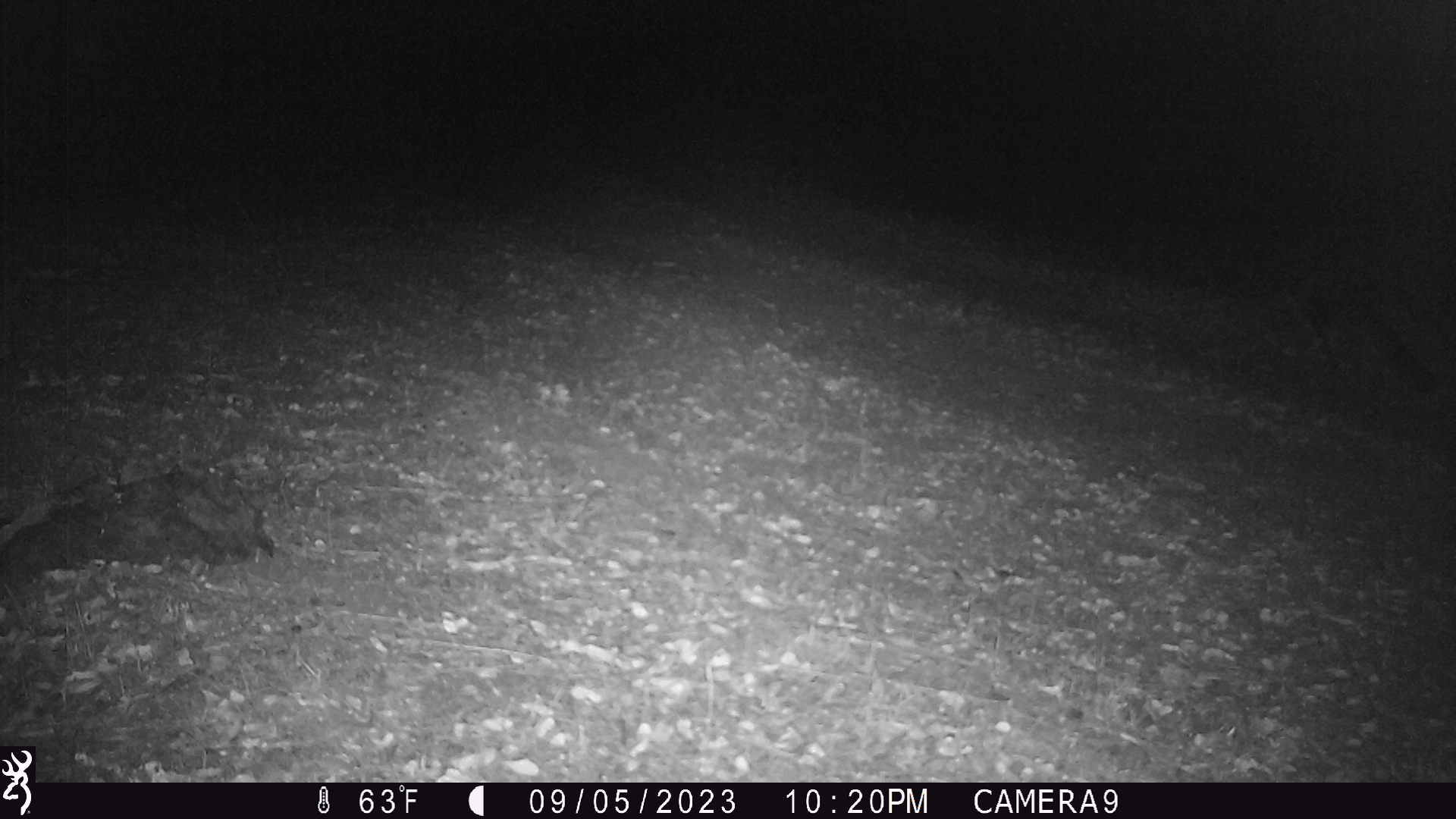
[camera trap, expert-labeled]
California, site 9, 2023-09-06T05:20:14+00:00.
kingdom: Animalia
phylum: Chordata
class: Mammalia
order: Carnivora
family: Canidae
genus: Urocyon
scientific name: Urocyon cinereoargenteus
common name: gray fox